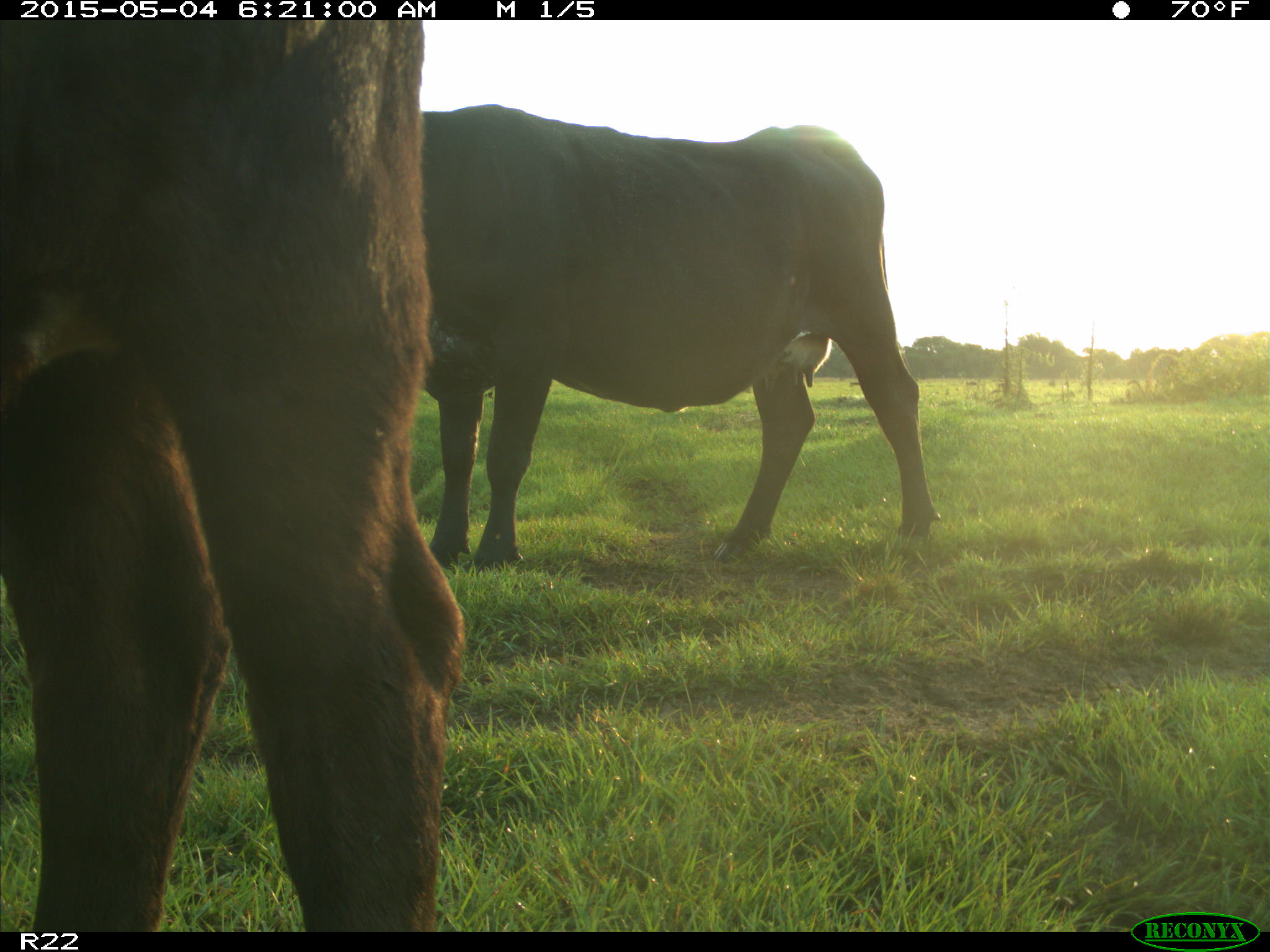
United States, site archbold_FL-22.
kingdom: Animalia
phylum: Chordata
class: Mammalia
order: Artiodactyla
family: Bovidae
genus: Bos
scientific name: Bos taurus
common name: domestic cow